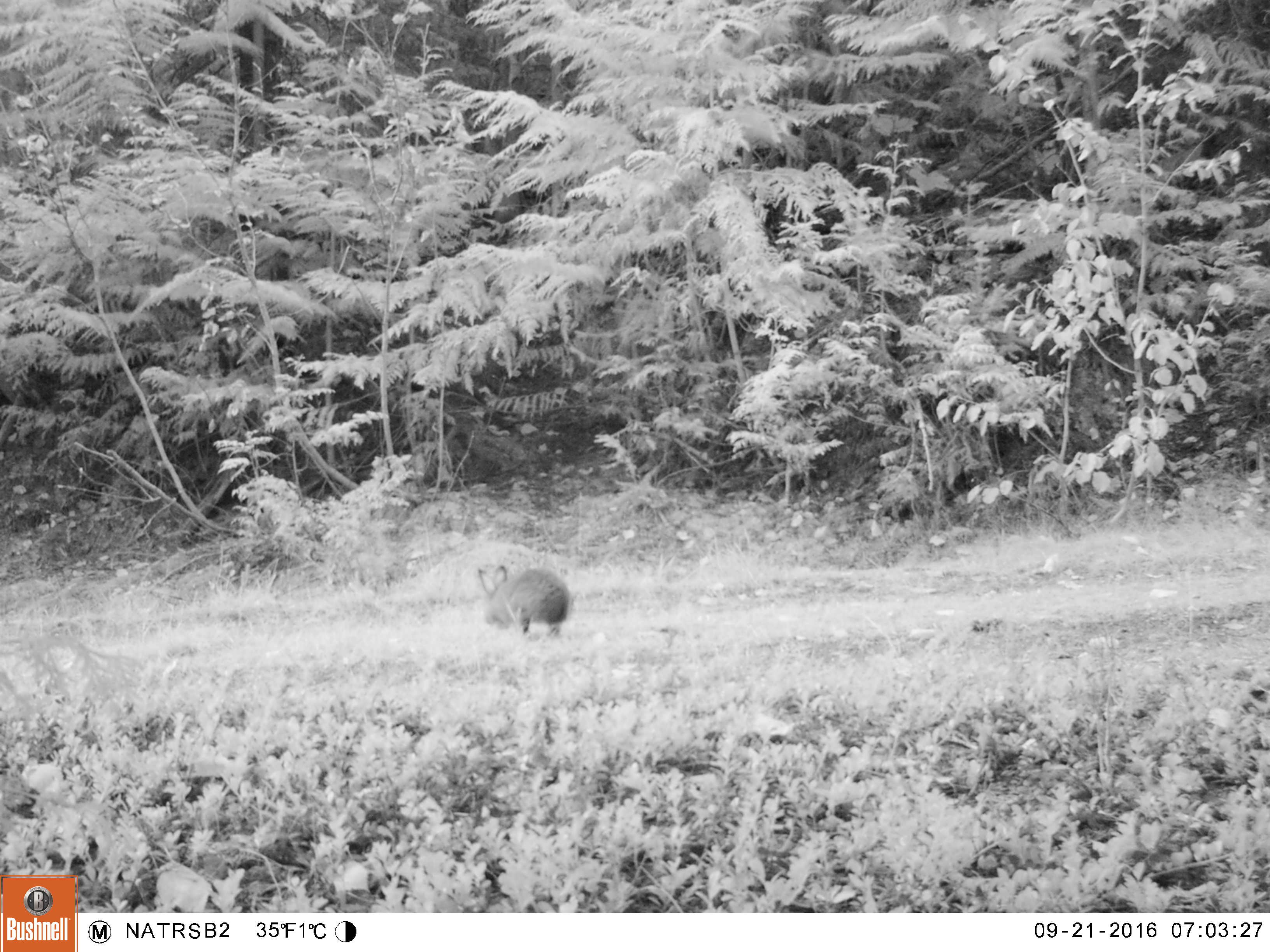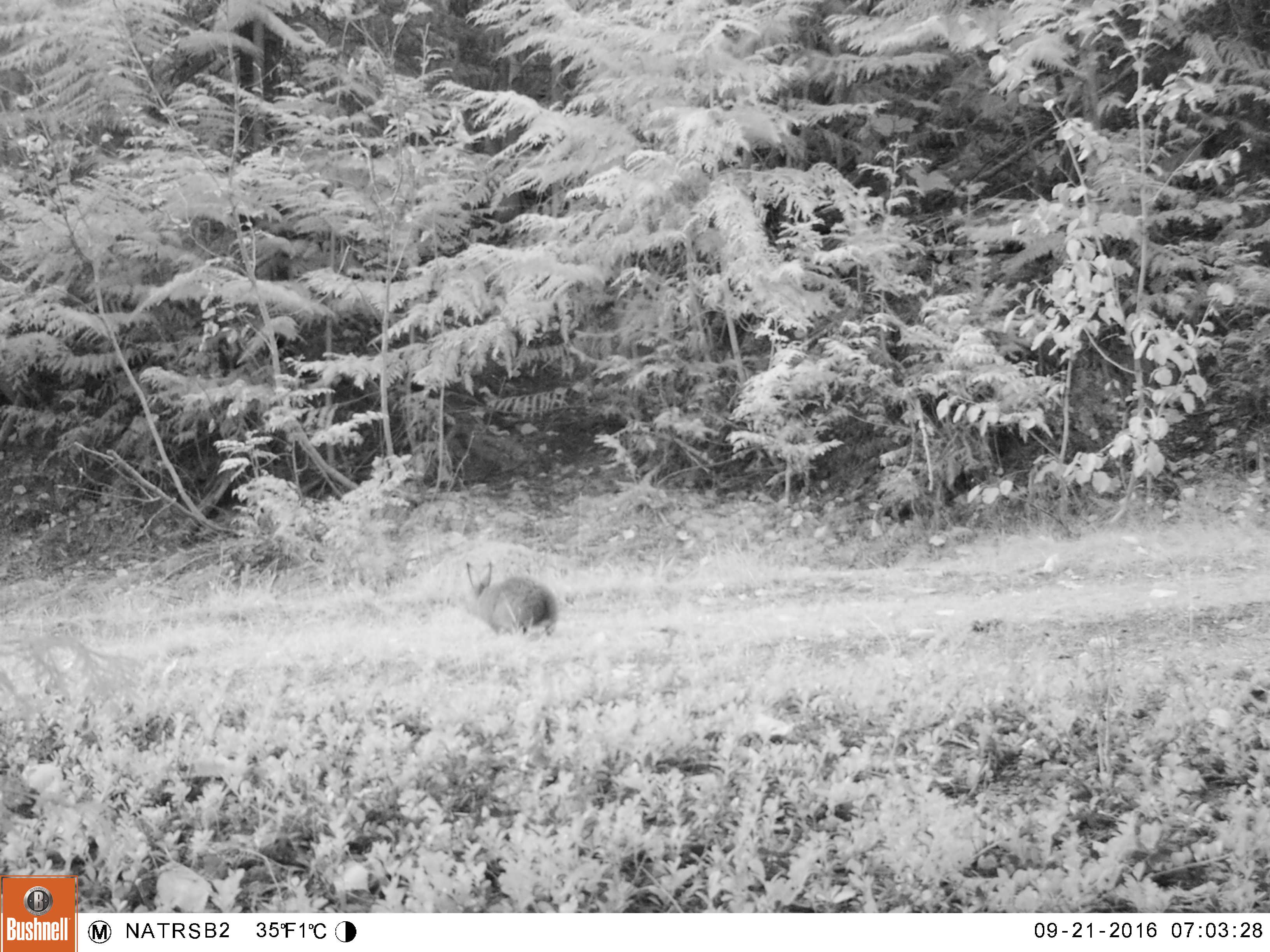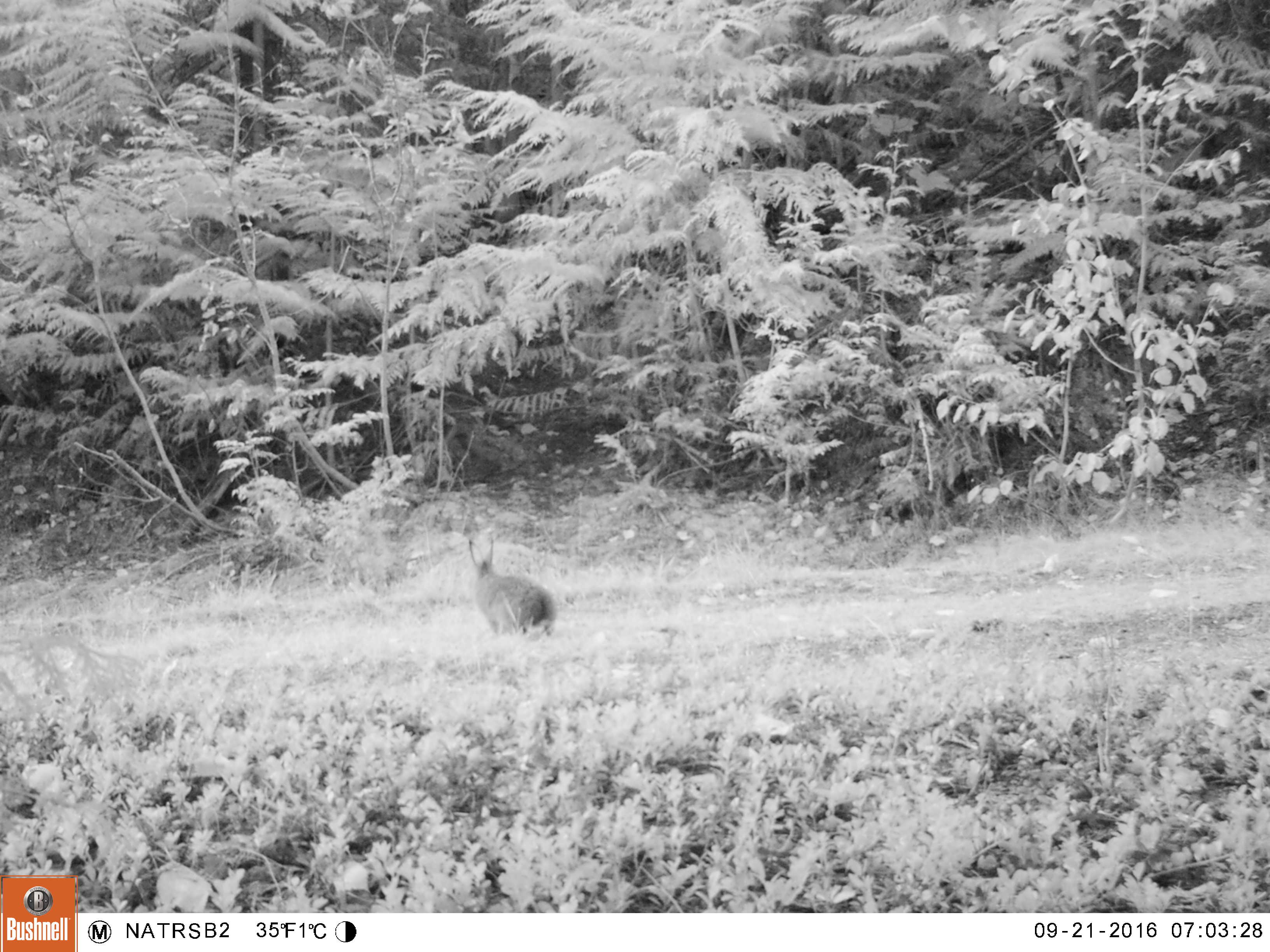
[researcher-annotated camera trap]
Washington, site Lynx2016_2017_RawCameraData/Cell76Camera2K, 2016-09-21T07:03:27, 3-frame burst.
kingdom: Animalia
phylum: Chordata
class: Mammalia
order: Lagomorpha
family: Leporidae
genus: Lepus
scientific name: Lepus americanus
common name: snowshoe hare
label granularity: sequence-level